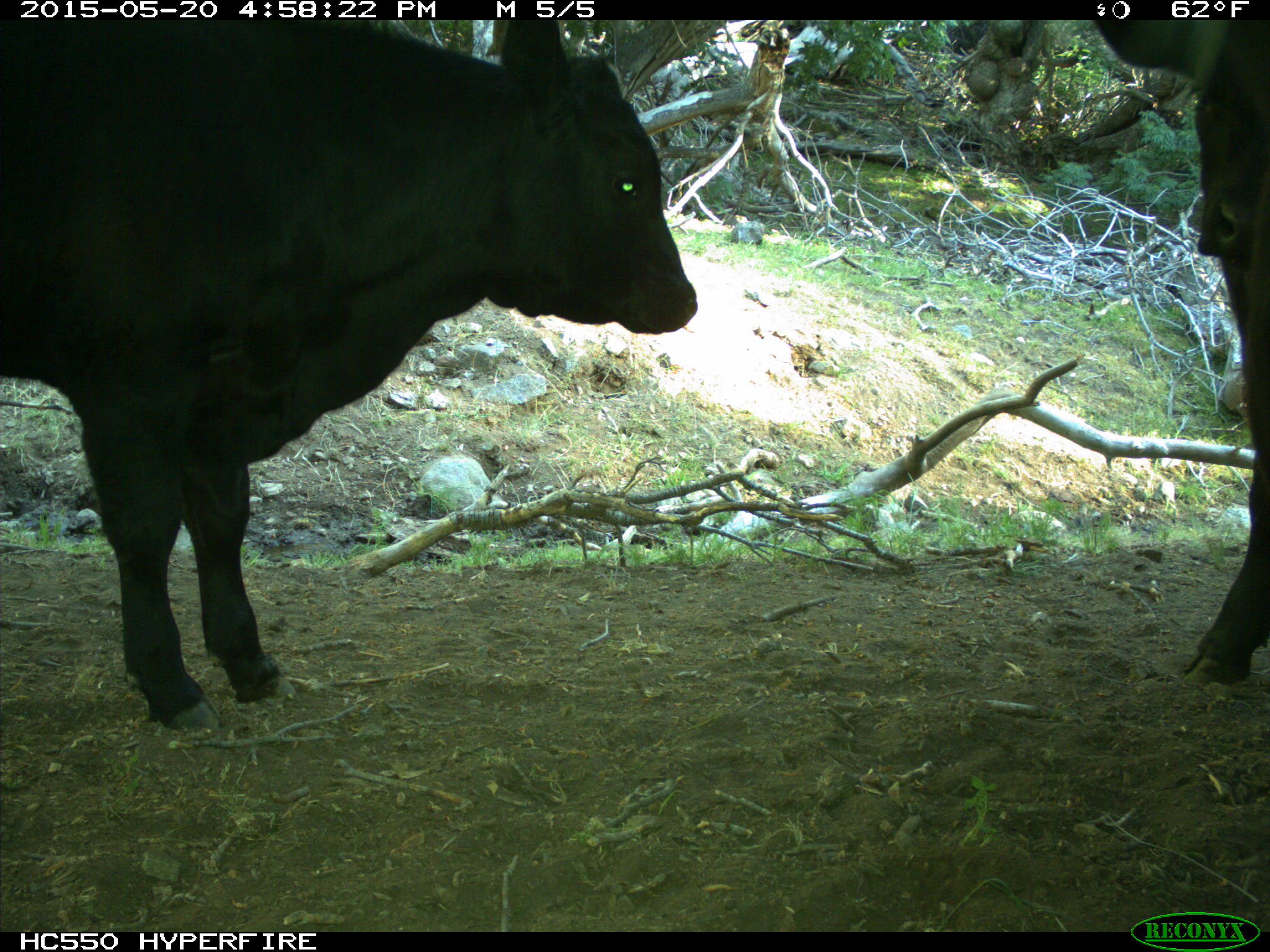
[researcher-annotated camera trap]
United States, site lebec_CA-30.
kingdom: Animalia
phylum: Chordata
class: Mammalia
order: Artiodactyla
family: Bovidae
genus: Bos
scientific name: Bos taurus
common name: domestic cow